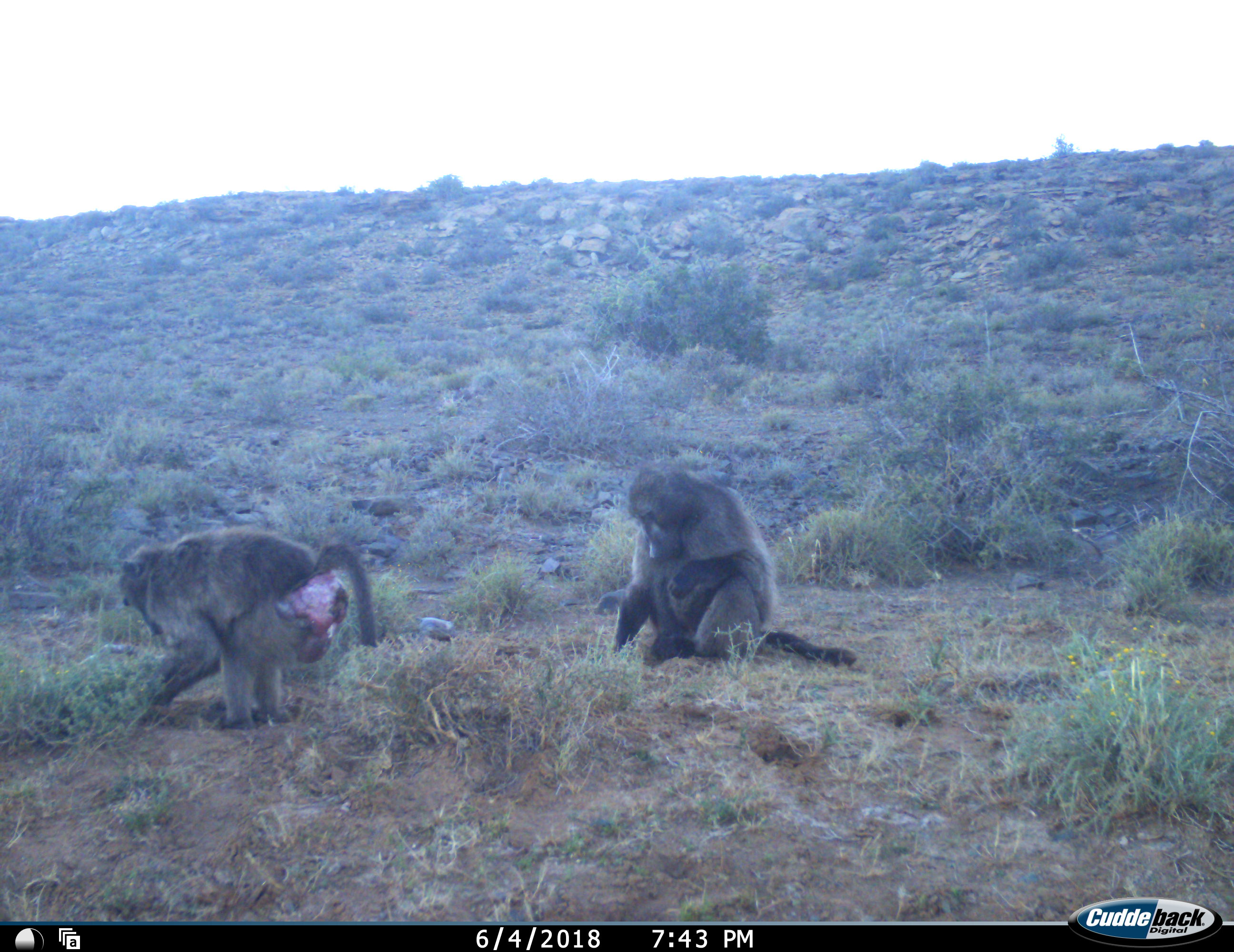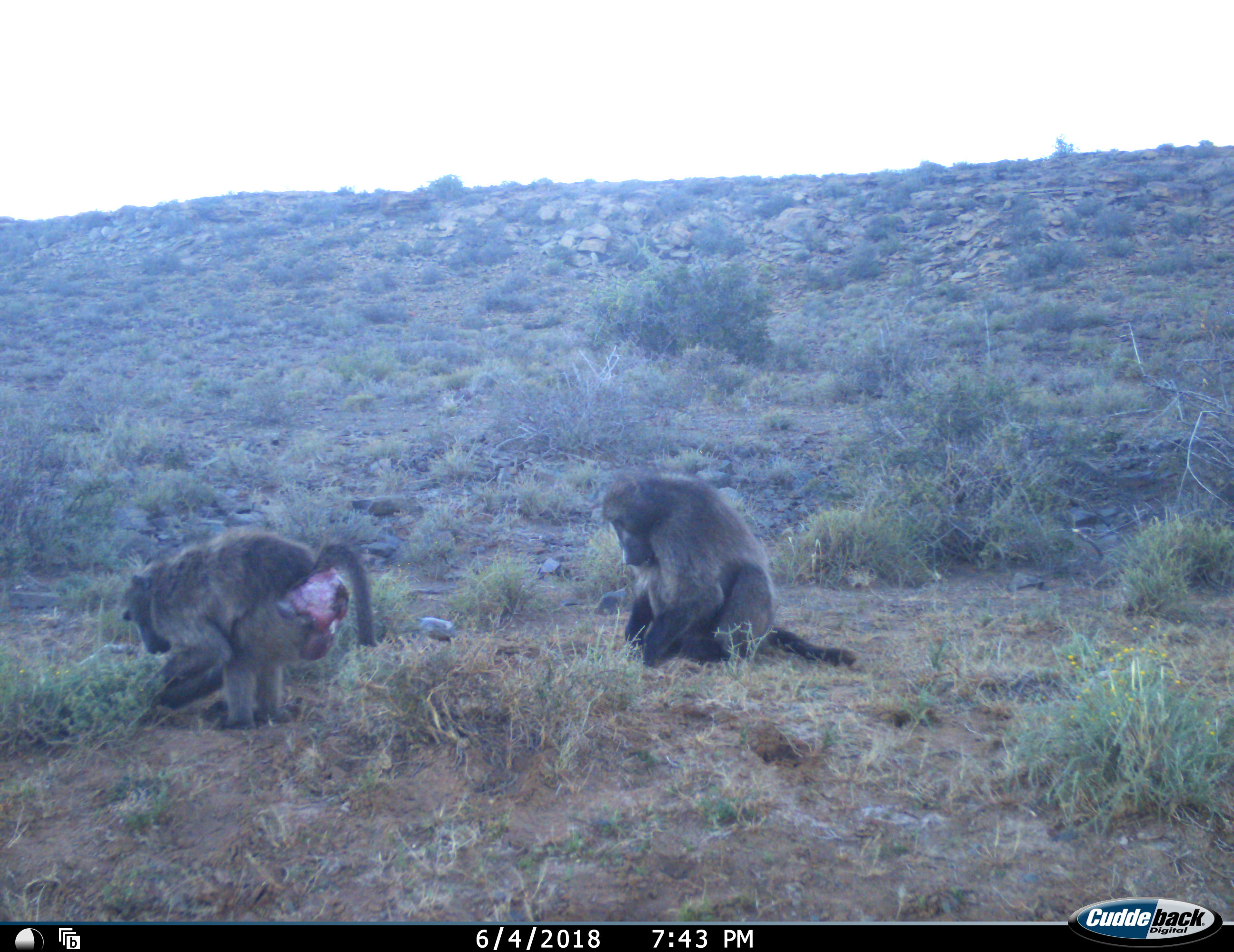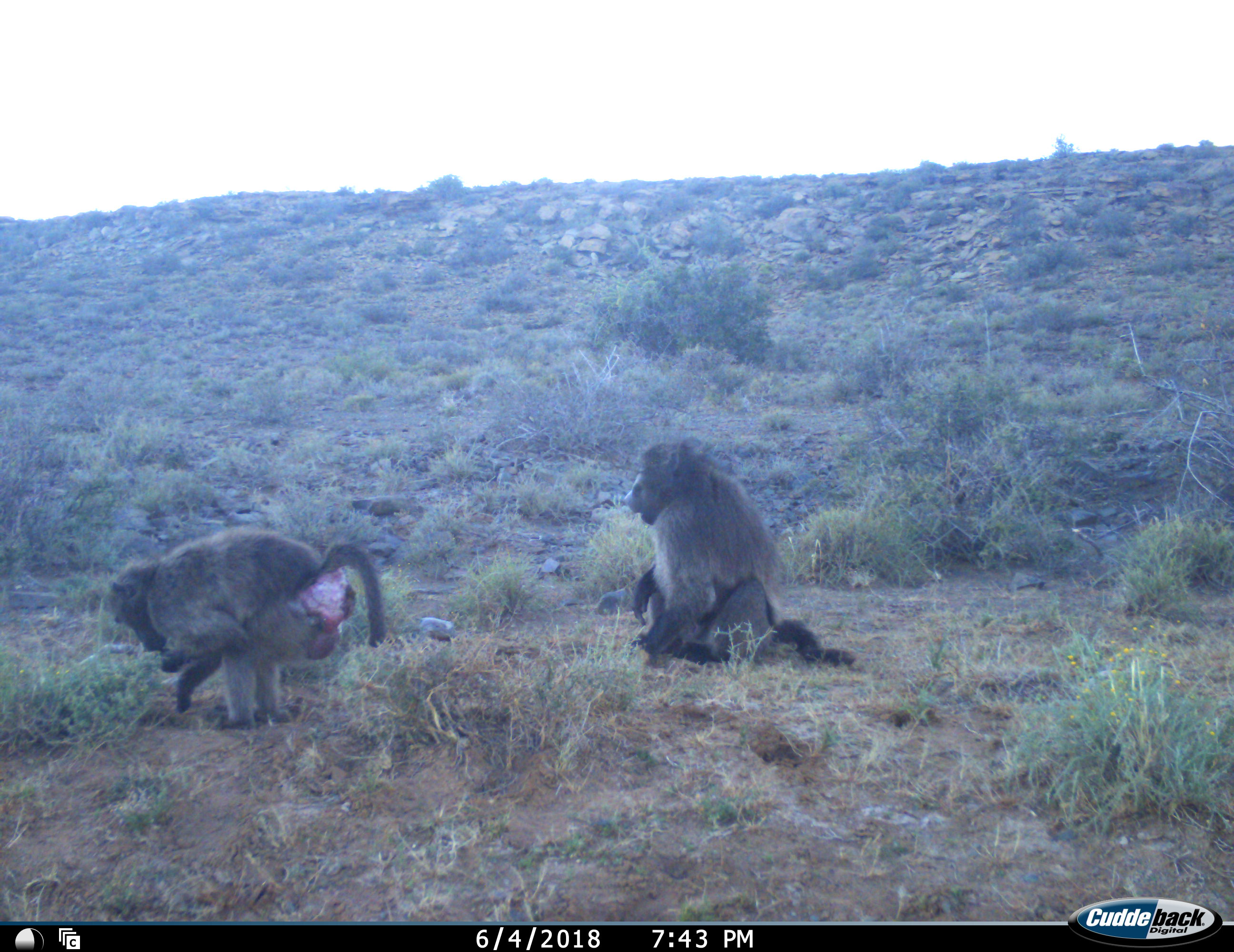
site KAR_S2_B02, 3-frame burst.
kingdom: Animalia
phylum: Chordata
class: Mammalia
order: Primates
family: Cercopithecidae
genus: Papio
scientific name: Papio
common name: baboon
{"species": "baboon (Papio)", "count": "2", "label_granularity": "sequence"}